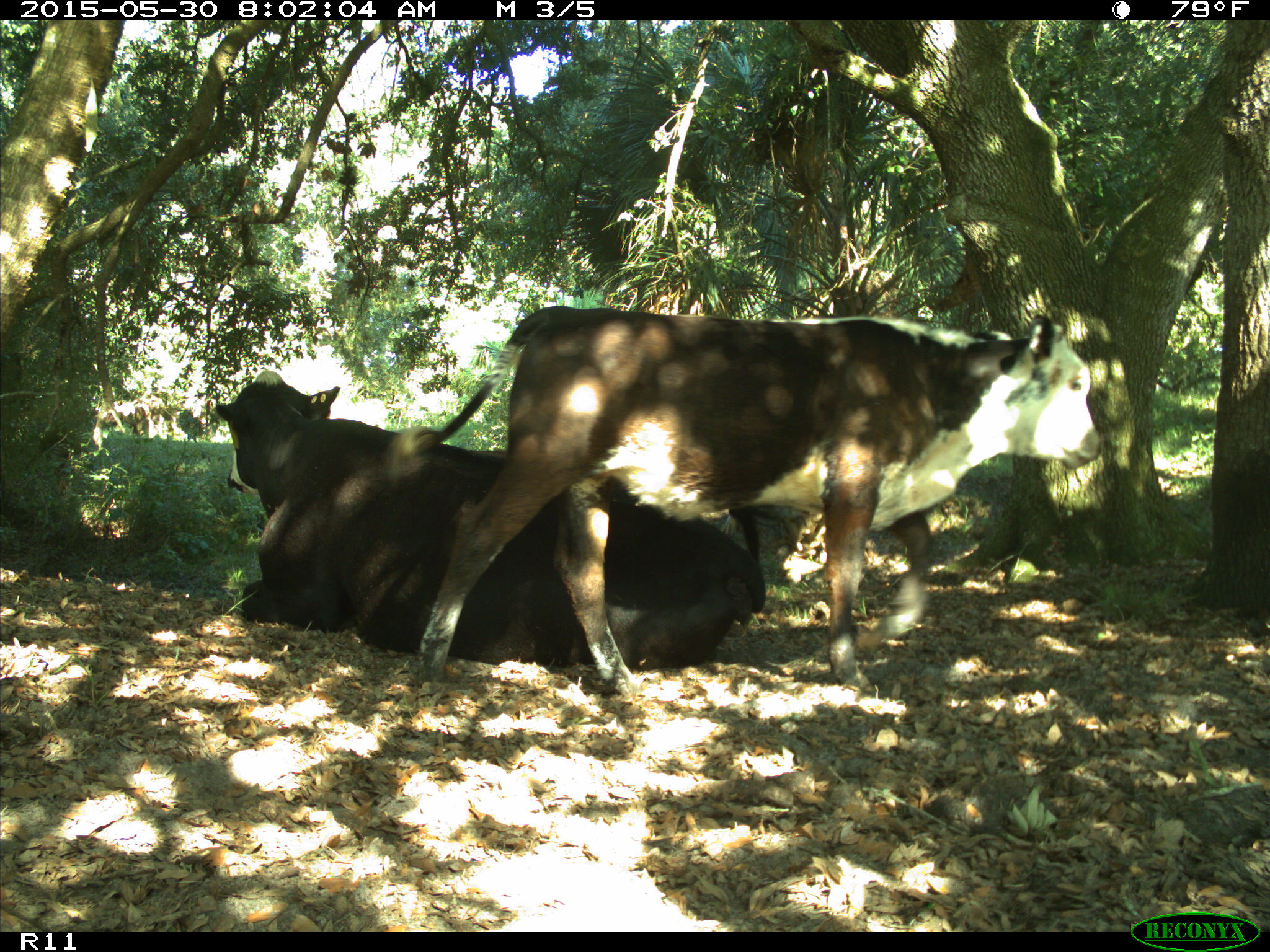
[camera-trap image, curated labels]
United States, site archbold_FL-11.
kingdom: Animalia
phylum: Chordata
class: Mammalia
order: Artiodactyla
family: Bovidae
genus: Bos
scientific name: Bos taurus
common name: domestic cow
Bos taurus (domestic cow).